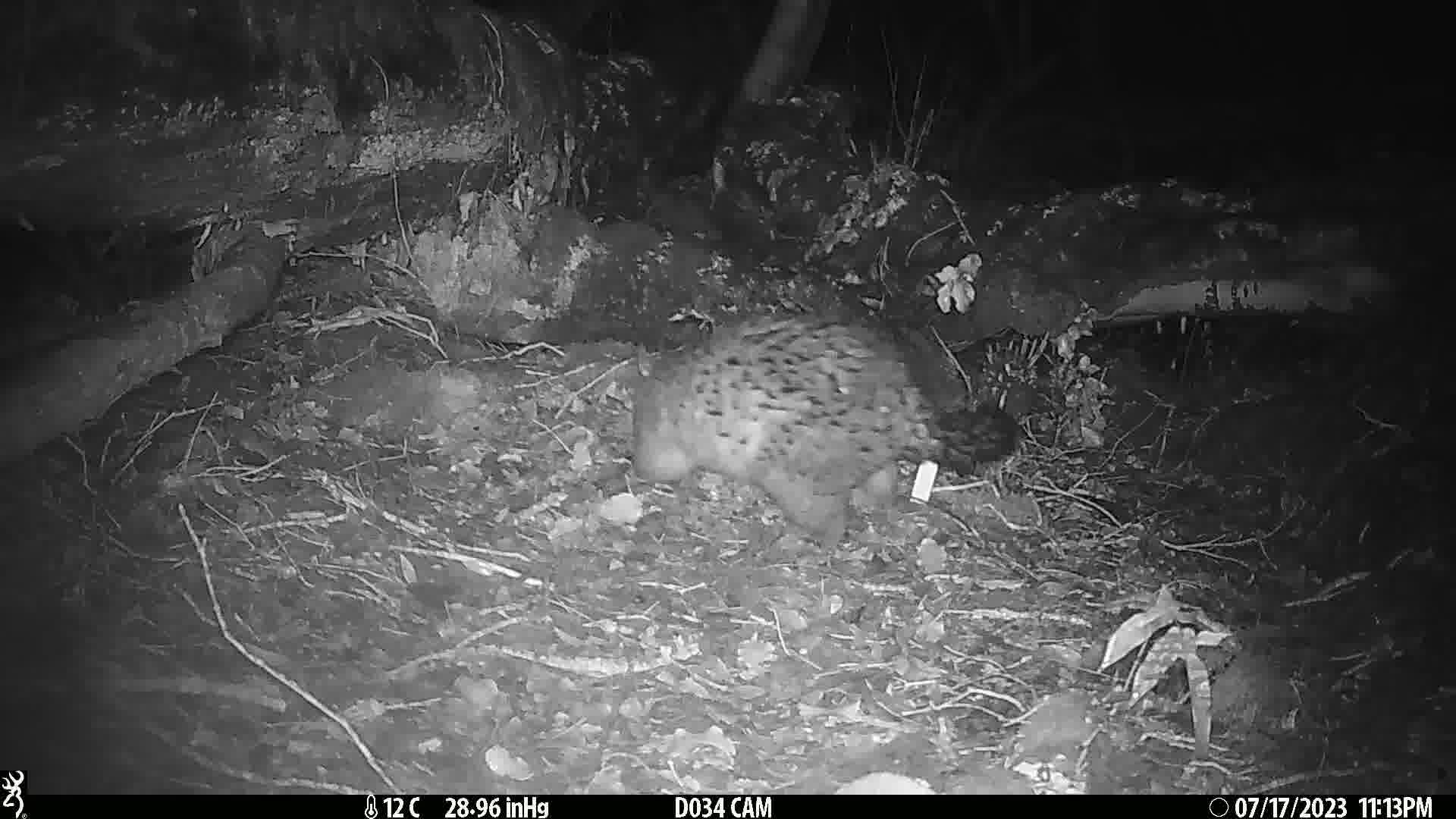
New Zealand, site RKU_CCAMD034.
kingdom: Animalia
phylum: Chordata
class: Mammalia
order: Diprotodontia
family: Phalangeridae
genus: Trichosurus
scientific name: Trichosurus vulpecula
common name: common brushtail possum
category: possum